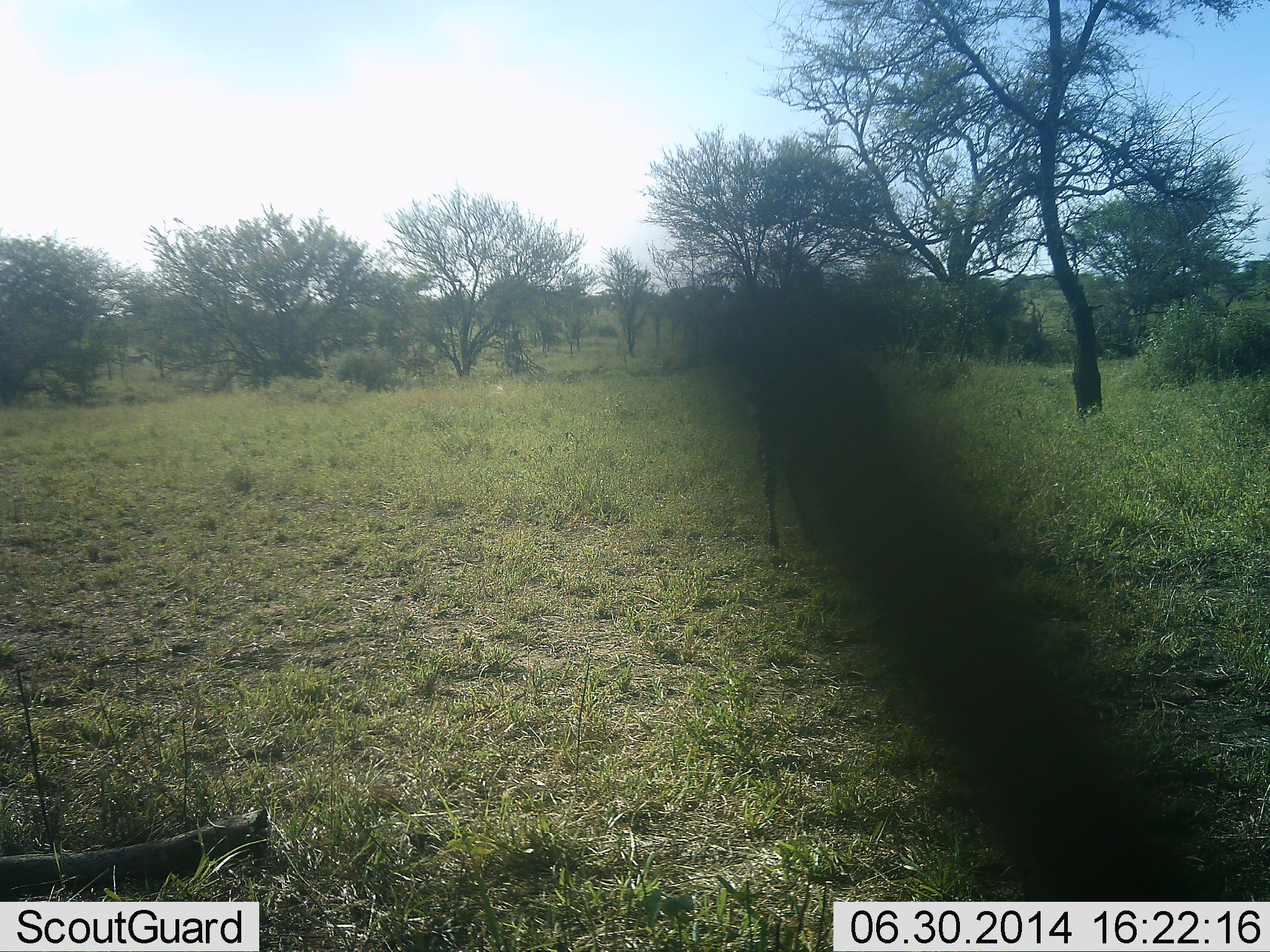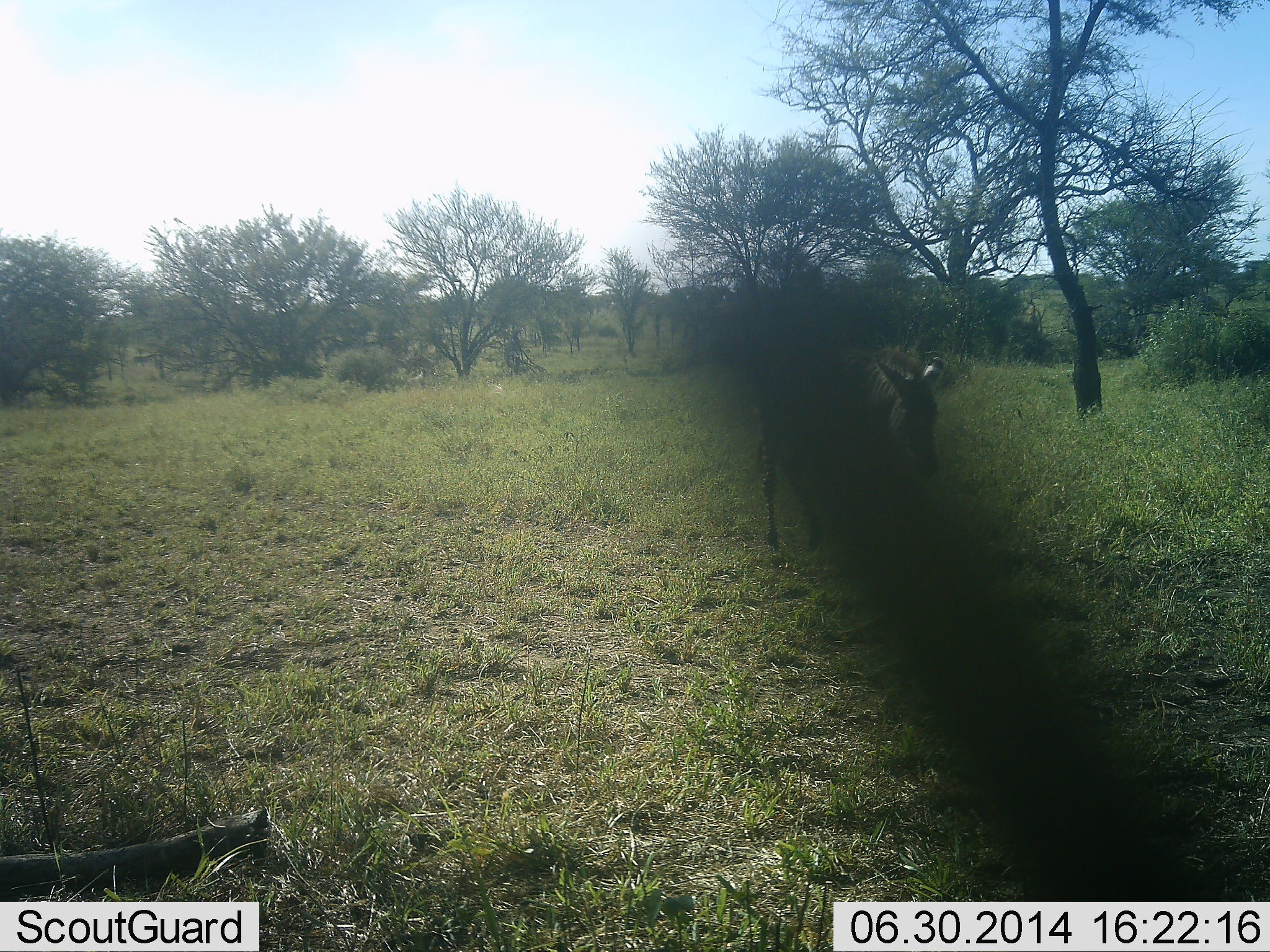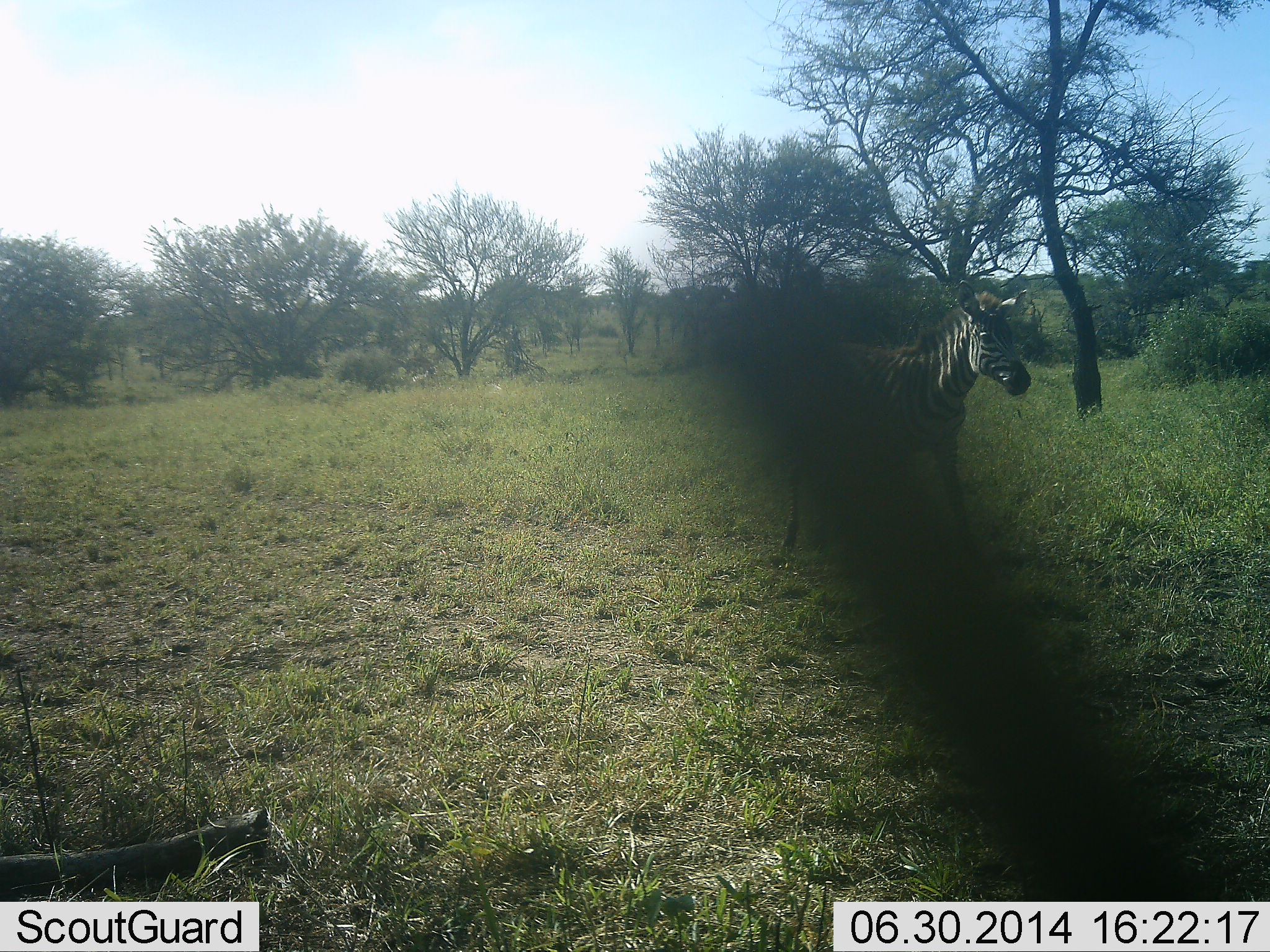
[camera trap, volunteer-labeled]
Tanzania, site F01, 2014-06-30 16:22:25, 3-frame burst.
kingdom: Animalia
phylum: Chordata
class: Mammalia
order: Perissodactyla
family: Equidae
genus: Equus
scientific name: Equus quagga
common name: plains zebra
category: zebra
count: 1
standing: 40%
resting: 0%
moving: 60%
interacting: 0%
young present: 0%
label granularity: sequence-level